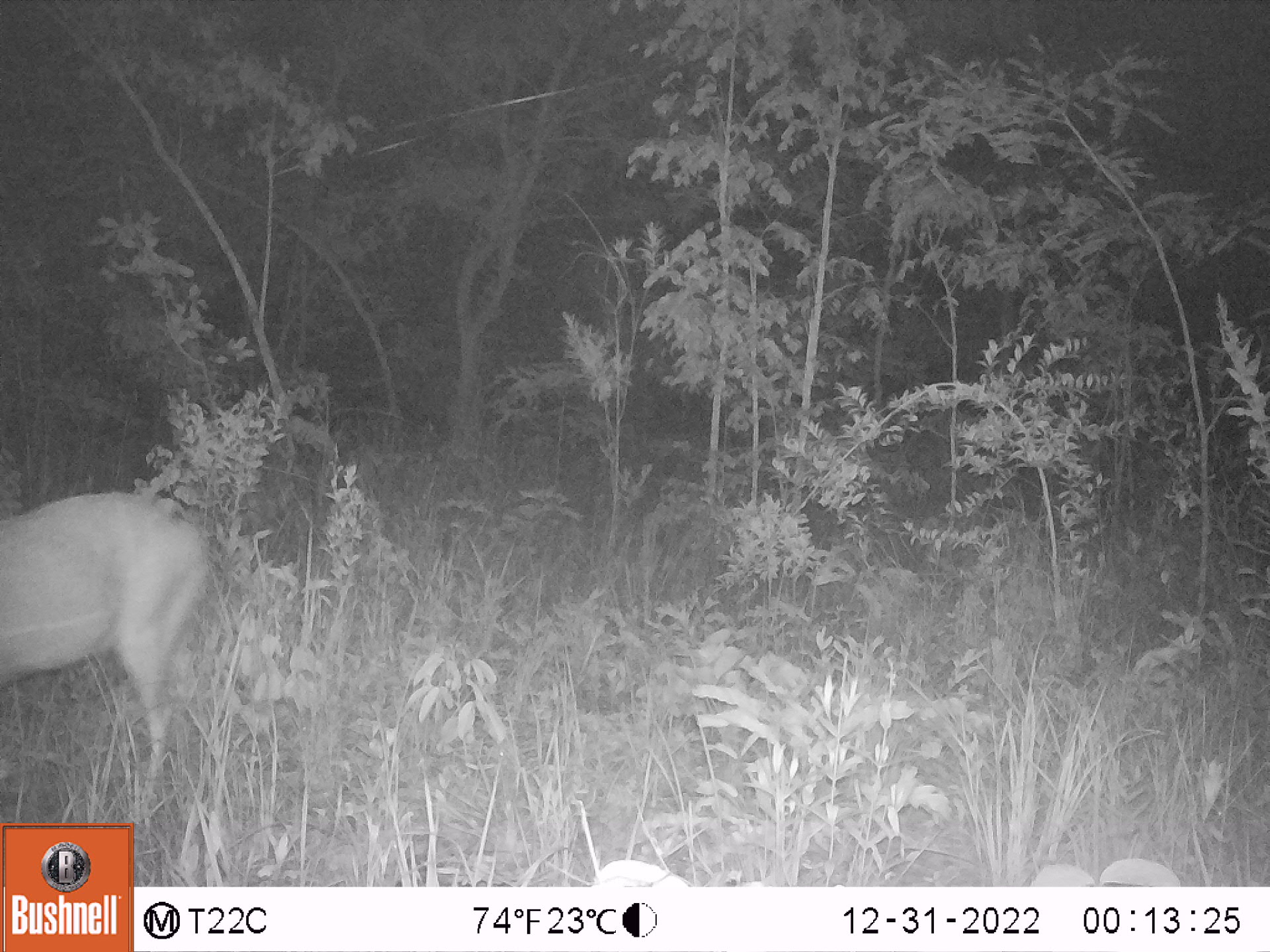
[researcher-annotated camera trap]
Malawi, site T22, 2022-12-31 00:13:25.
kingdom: Animalia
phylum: Chordata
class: Mammalia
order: Artiodactyla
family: Bovidae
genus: Tragelaphus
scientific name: Tragelaphus sylvaticus sylvaticus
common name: cape bushbuck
Cape bushbuck (Tragelaphus sylvaticus sylvaticus), count 1.